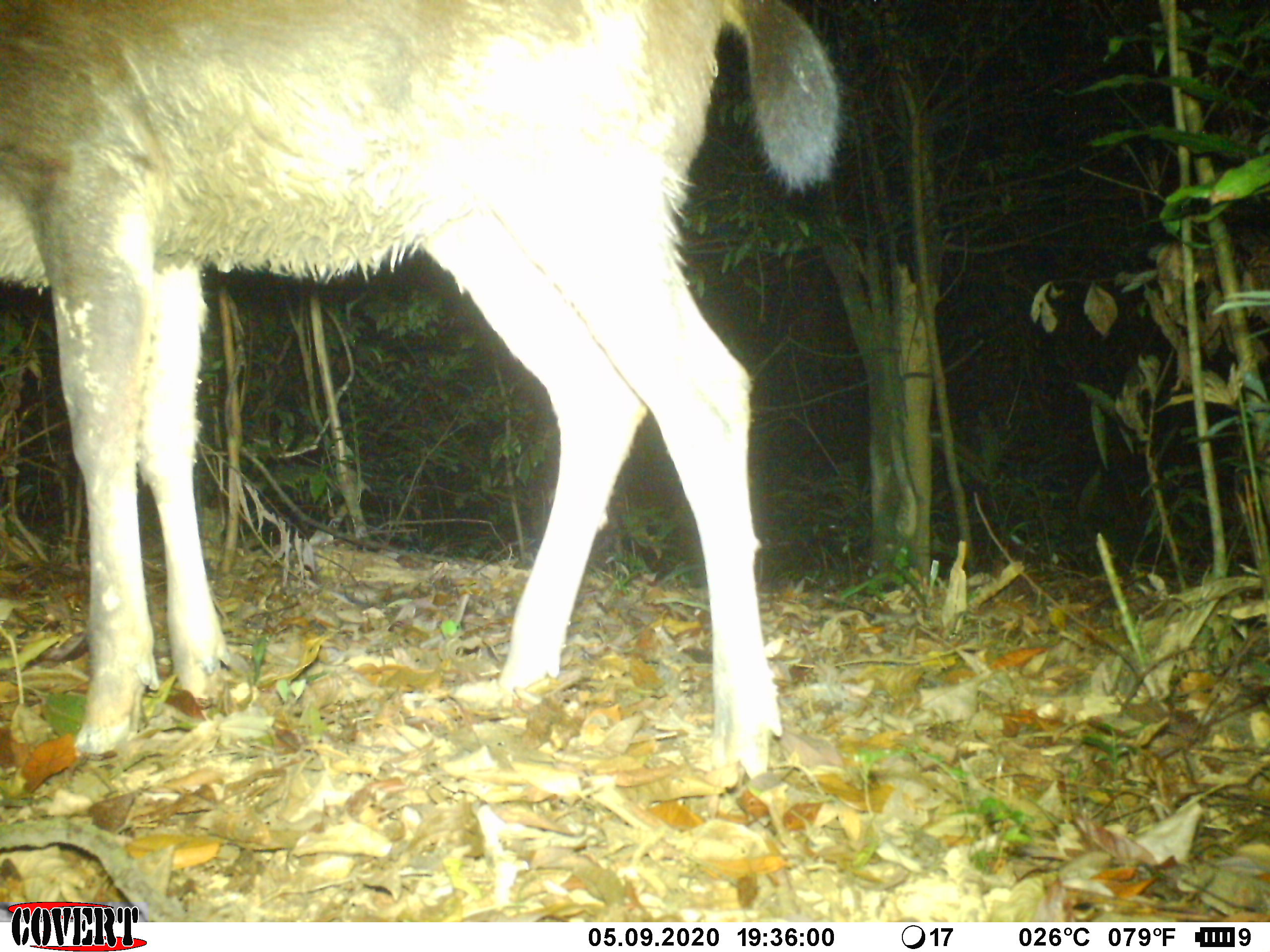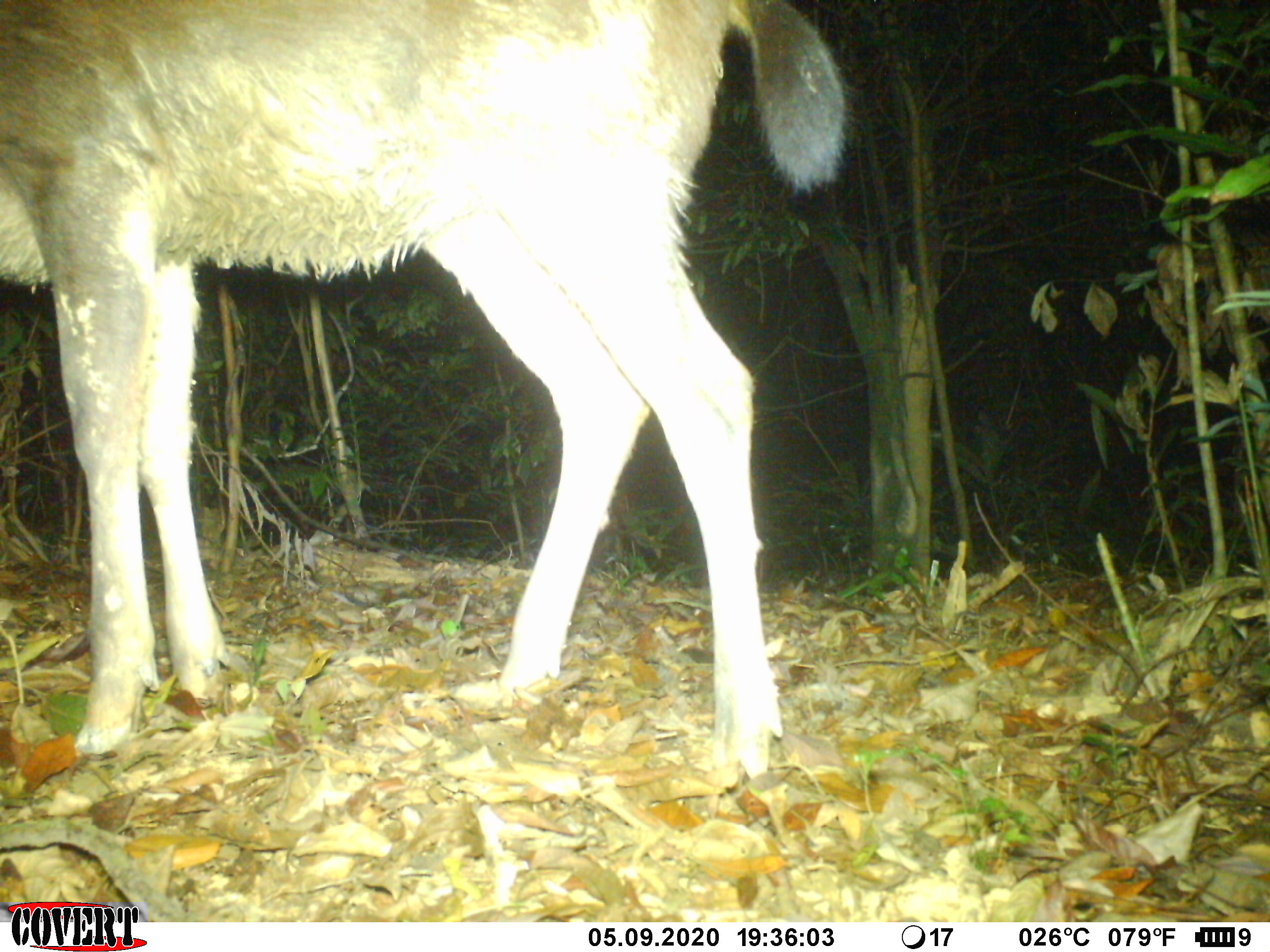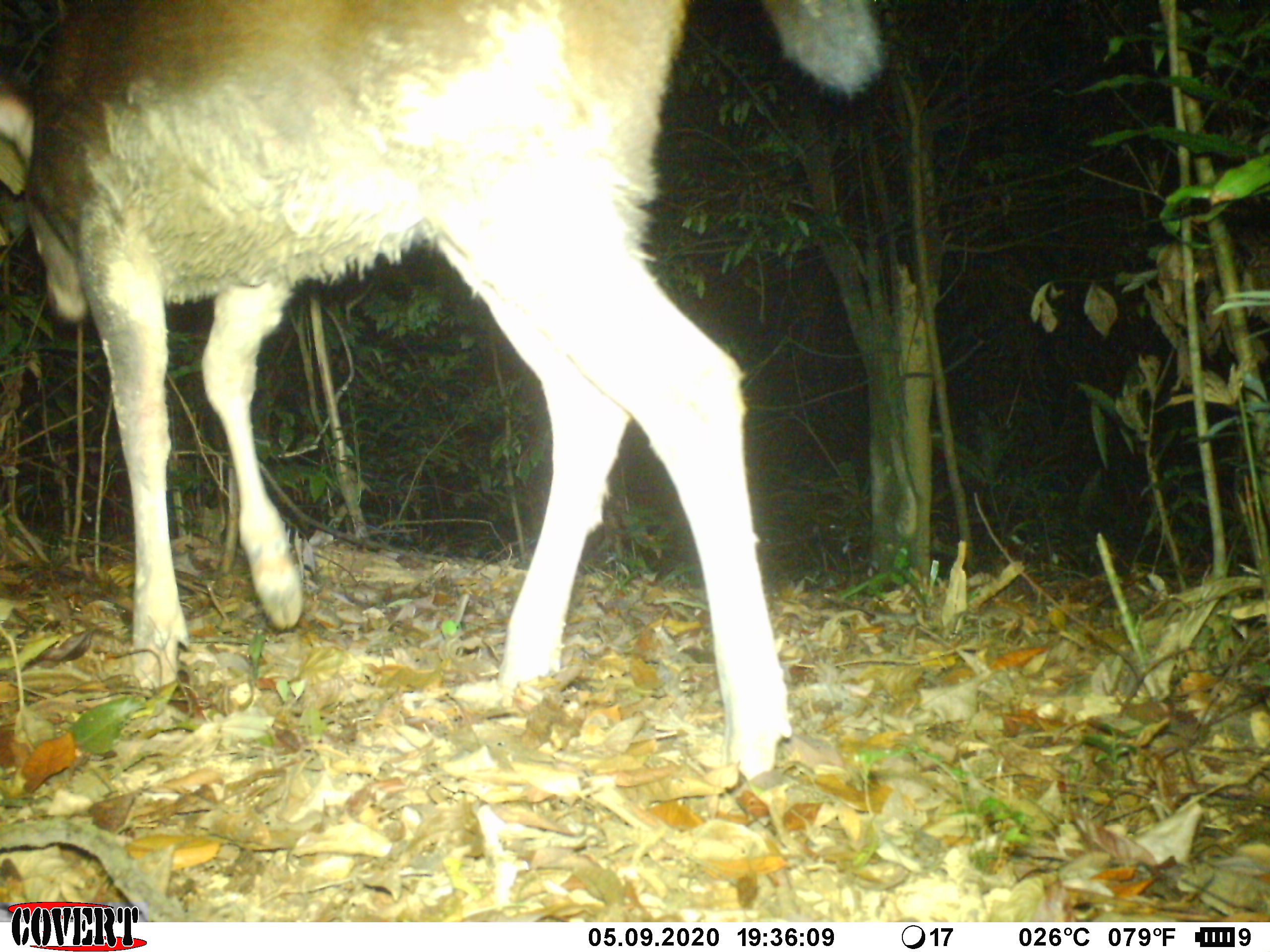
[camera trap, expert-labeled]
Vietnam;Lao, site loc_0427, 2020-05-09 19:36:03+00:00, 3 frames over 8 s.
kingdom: Animalia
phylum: Chordata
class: Mammalia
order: Artiodactyla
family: Cervidae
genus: Rusa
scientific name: Rusa unicolor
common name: sambar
Sambar (Rusa unicolor). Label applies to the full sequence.